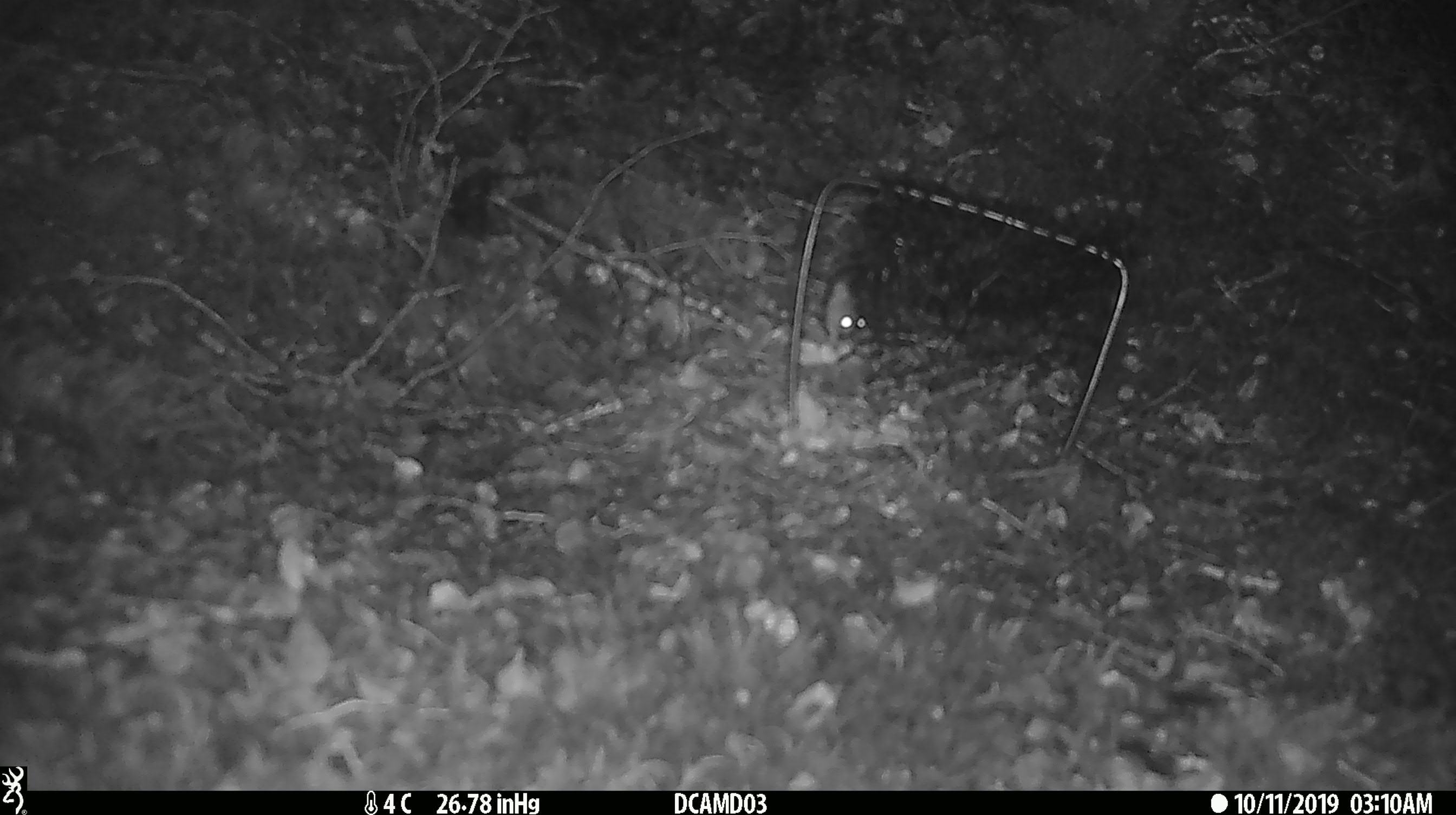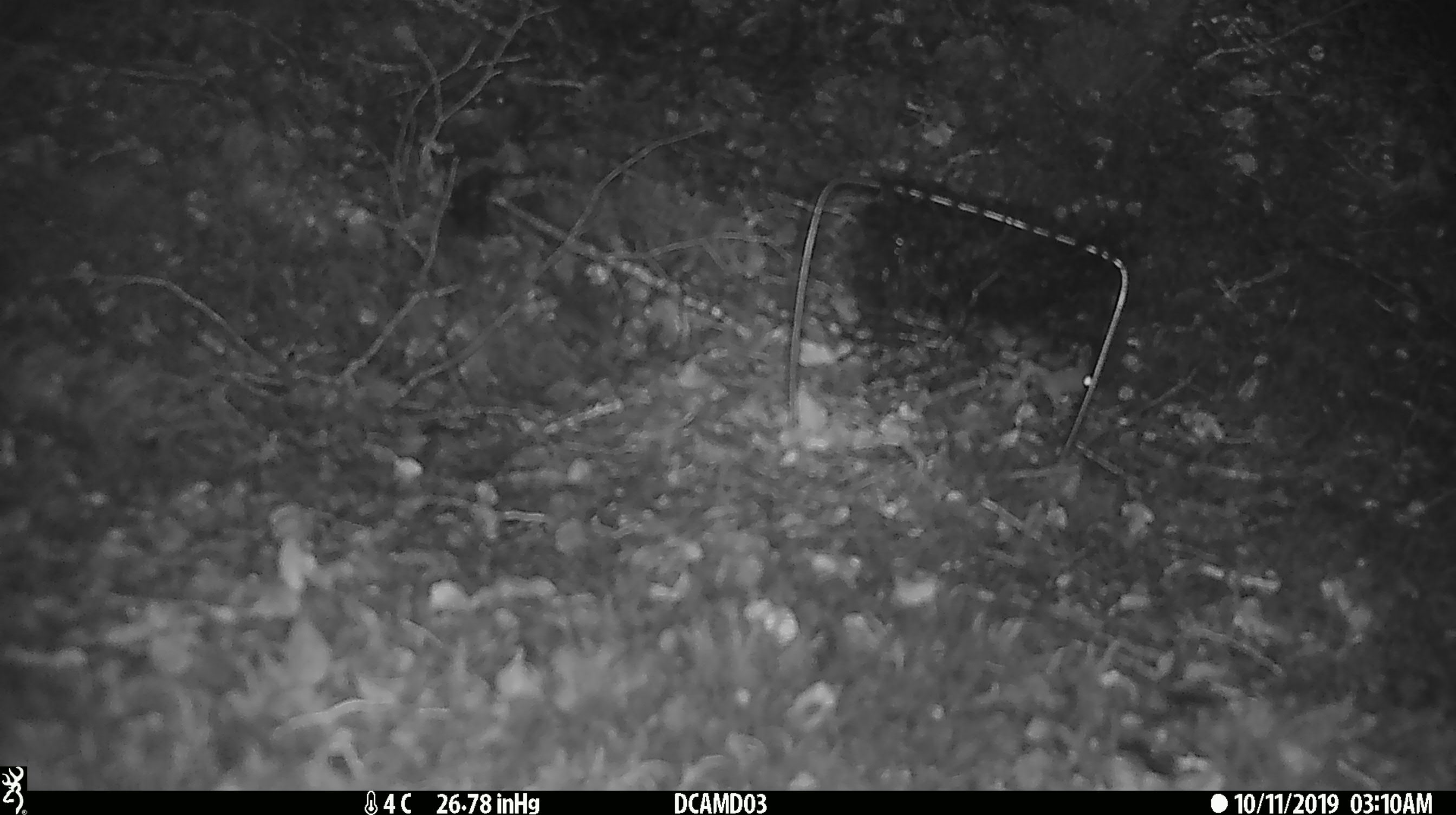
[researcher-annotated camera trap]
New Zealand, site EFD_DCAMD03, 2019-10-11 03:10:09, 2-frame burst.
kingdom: Animalia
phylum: Chordata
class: Mammalia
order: Rodentia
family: Muridae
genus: Mus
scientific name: Mus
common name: mouse